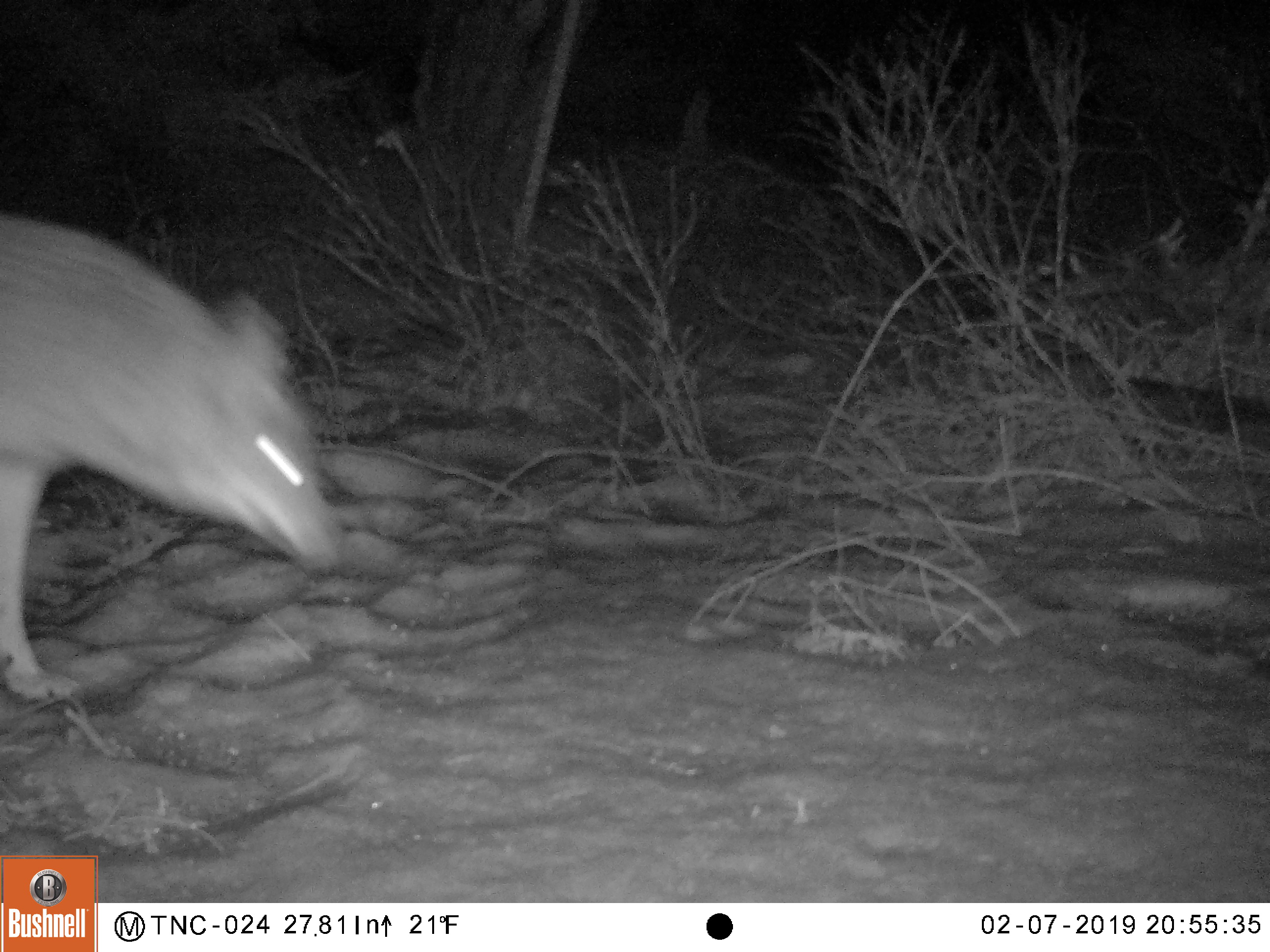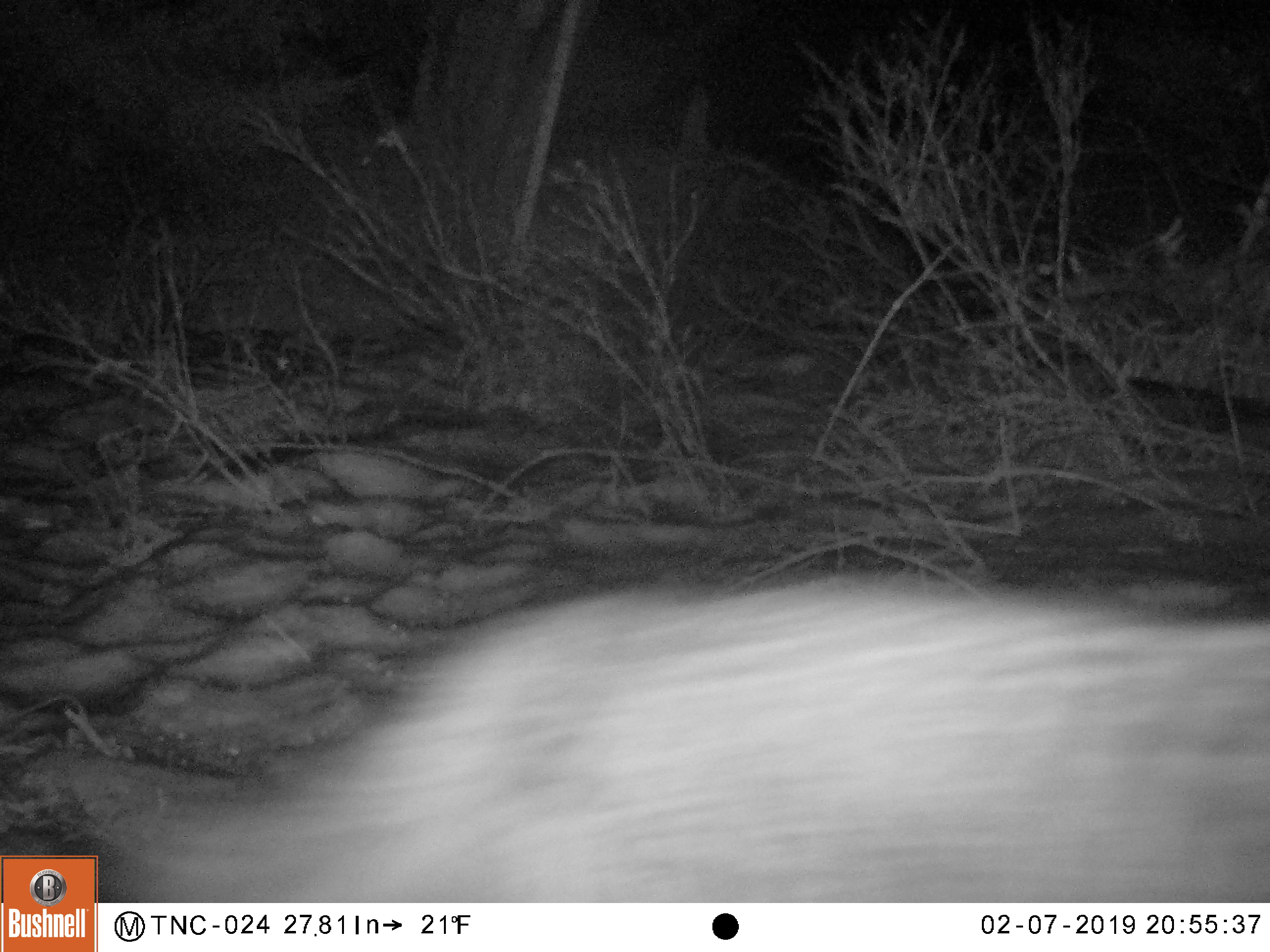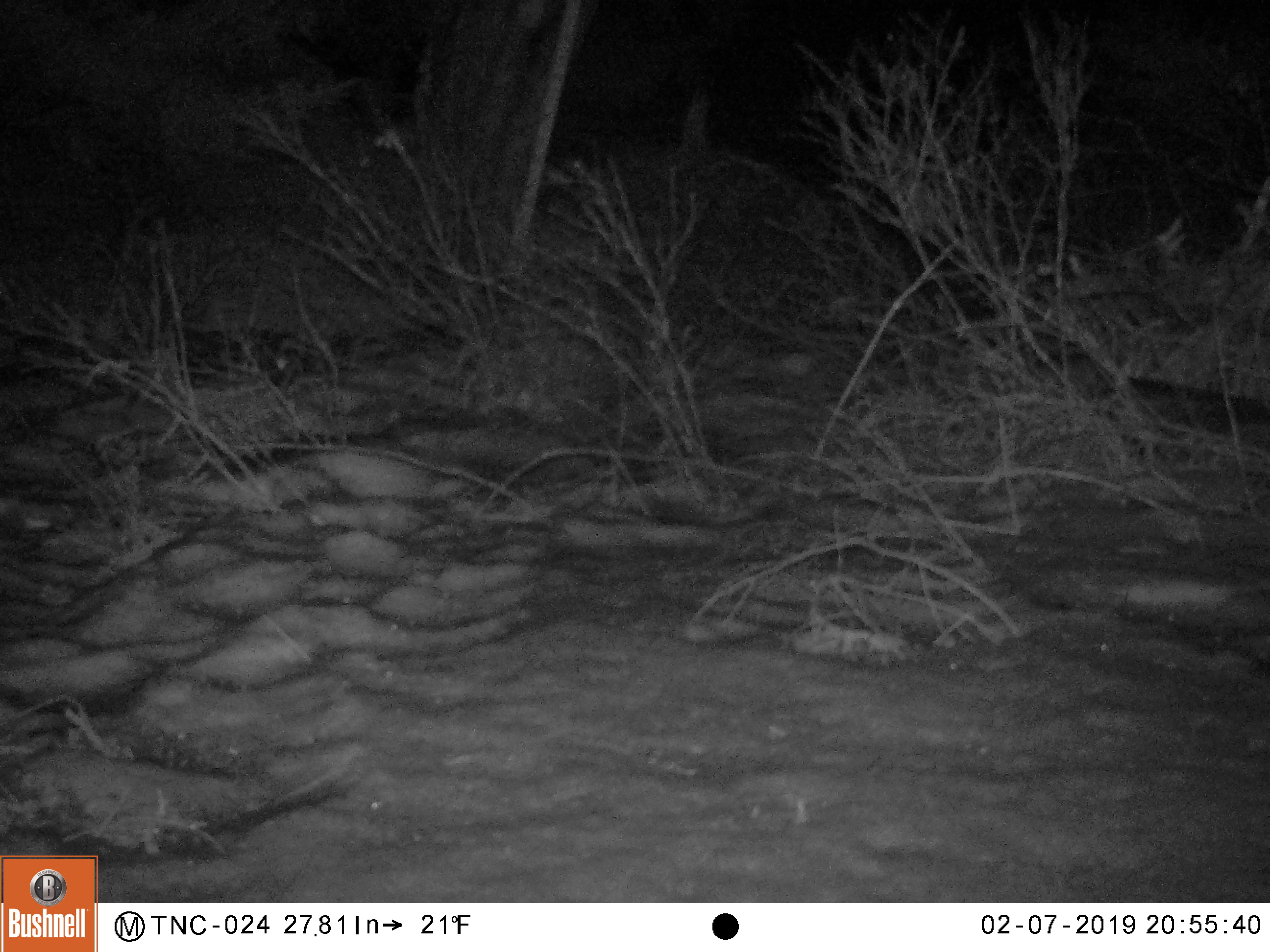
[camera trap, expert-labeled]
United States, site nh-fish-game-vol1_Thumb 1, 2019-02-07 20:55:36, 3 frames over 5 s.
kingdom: Animalia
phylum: Chordata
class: Mammalia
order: Carnivora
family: Canidae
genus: Canis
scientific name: Canis latrans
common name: coyote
Coyote (Canis latrans).